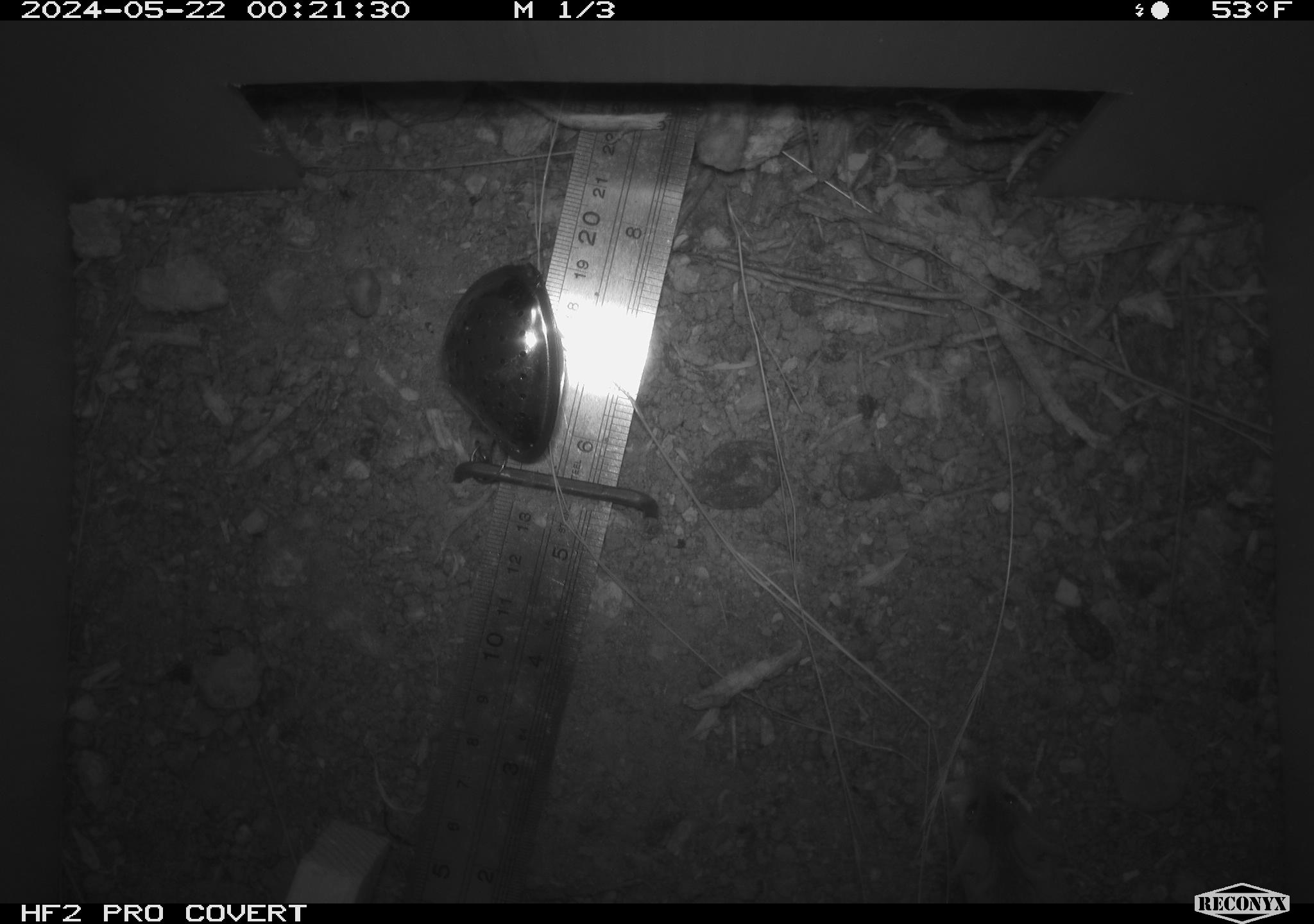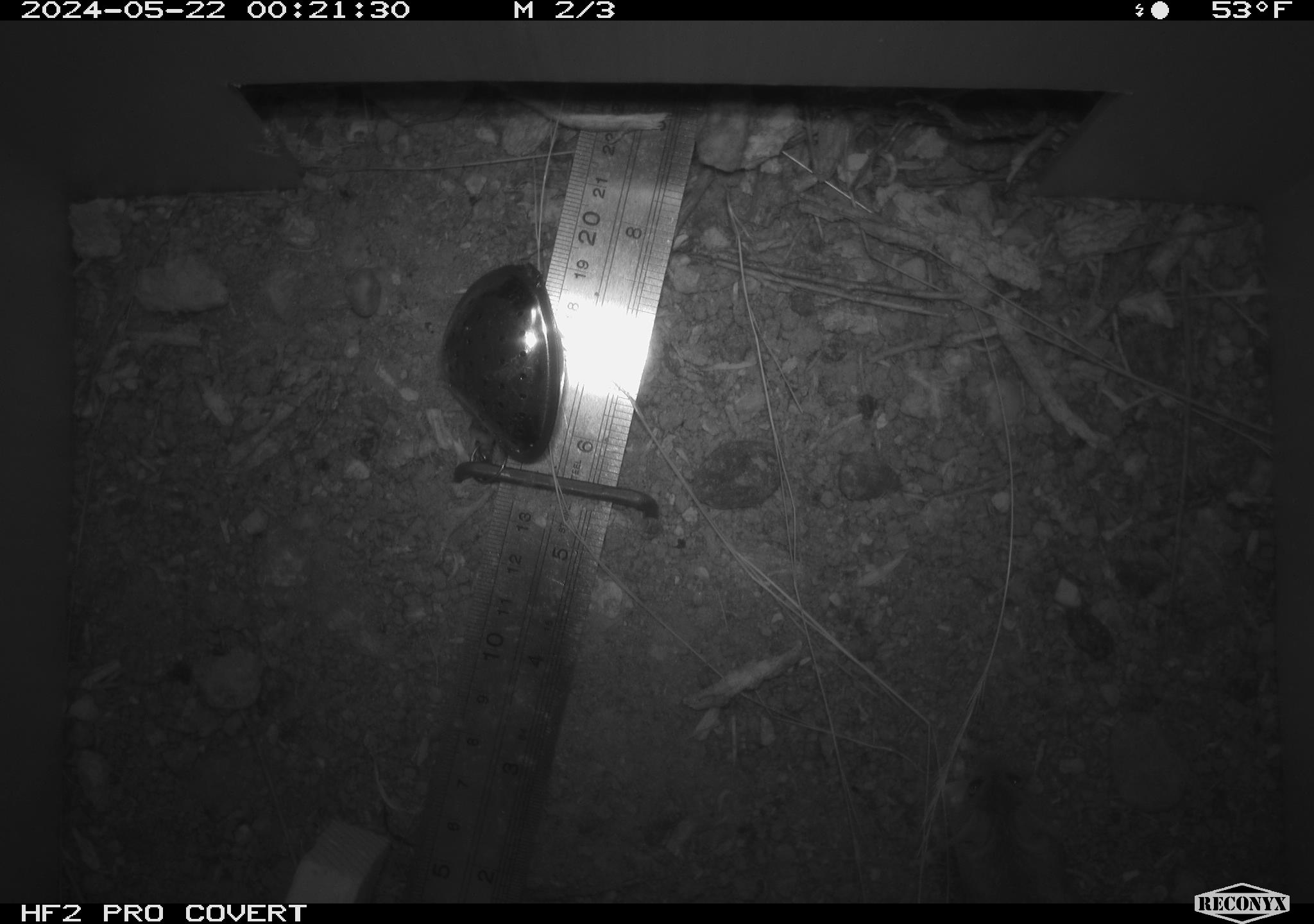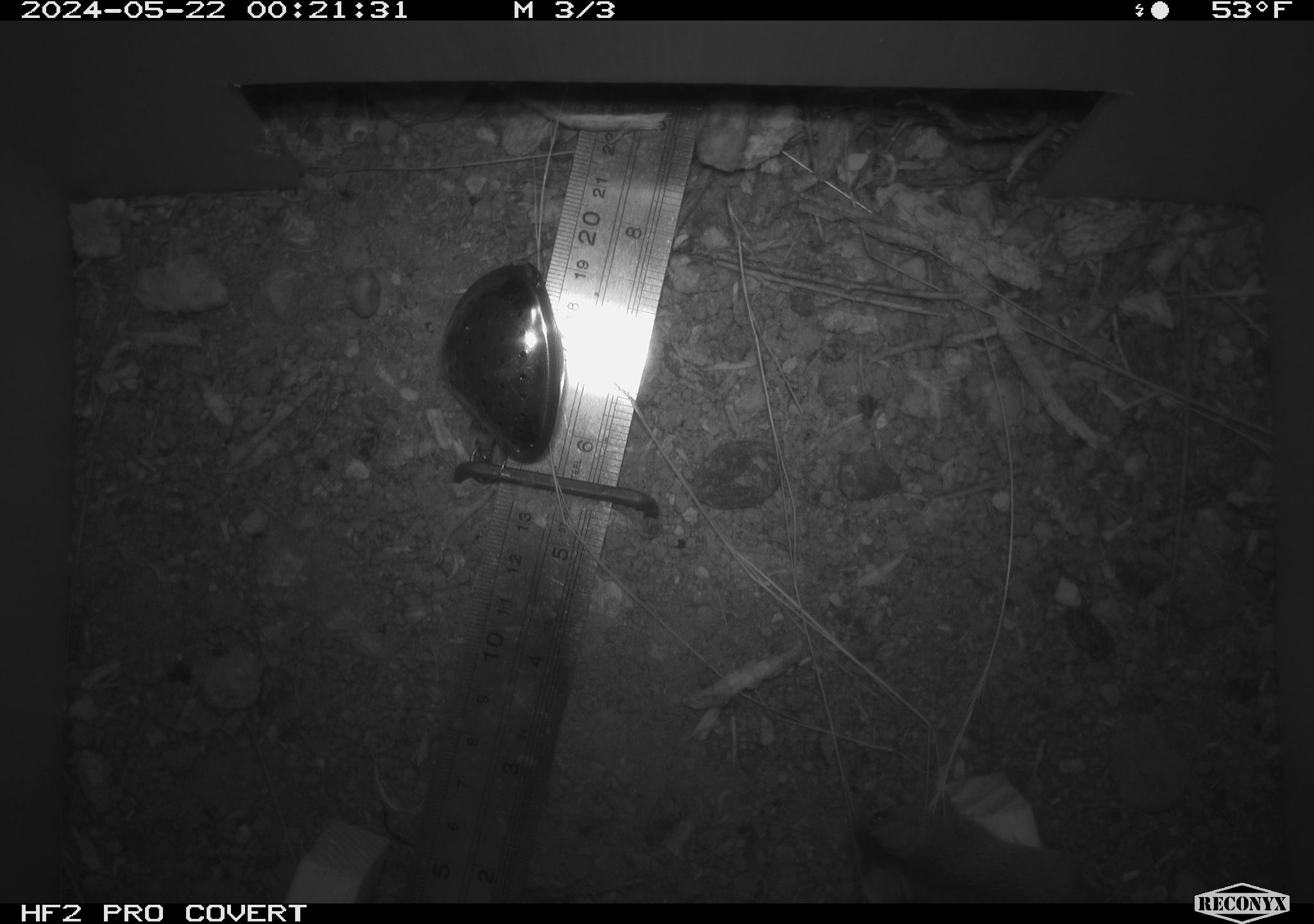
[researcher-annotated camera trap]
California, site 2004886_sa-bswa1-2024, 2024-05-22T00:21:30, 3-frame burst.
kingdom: Animalia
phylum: Chordata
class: Mammalia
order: Rodentia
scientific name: Rodentia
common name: mouse species